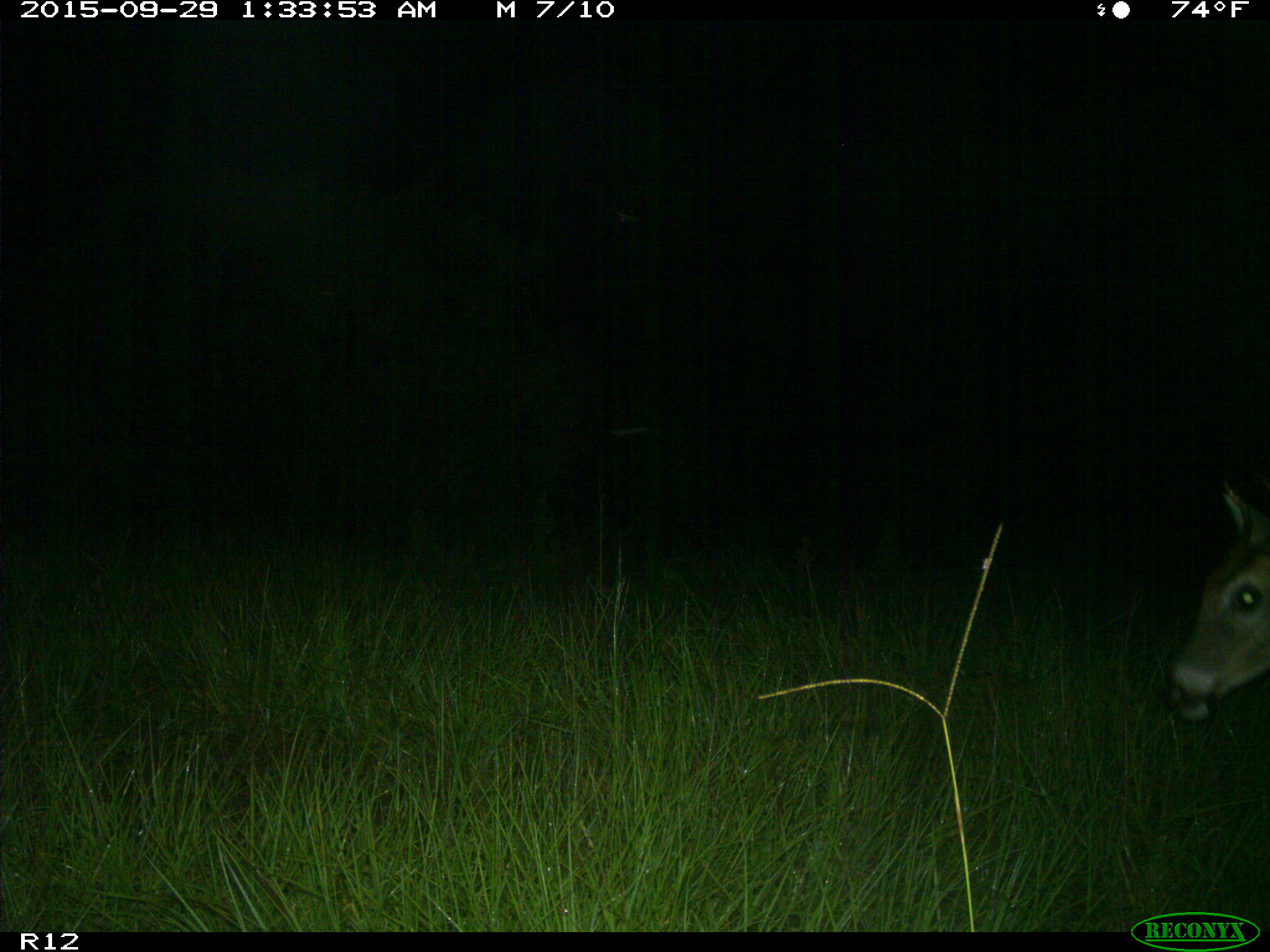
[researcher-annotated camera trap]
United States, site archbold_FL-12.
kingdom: Animalia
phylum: Chordata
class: Mammalia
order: Artiodactyla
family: Cervidae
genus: Odocoileus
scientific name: Odocoileus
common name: deer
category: unidentified deer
Unidentified deer (deer) (Odocoileus).